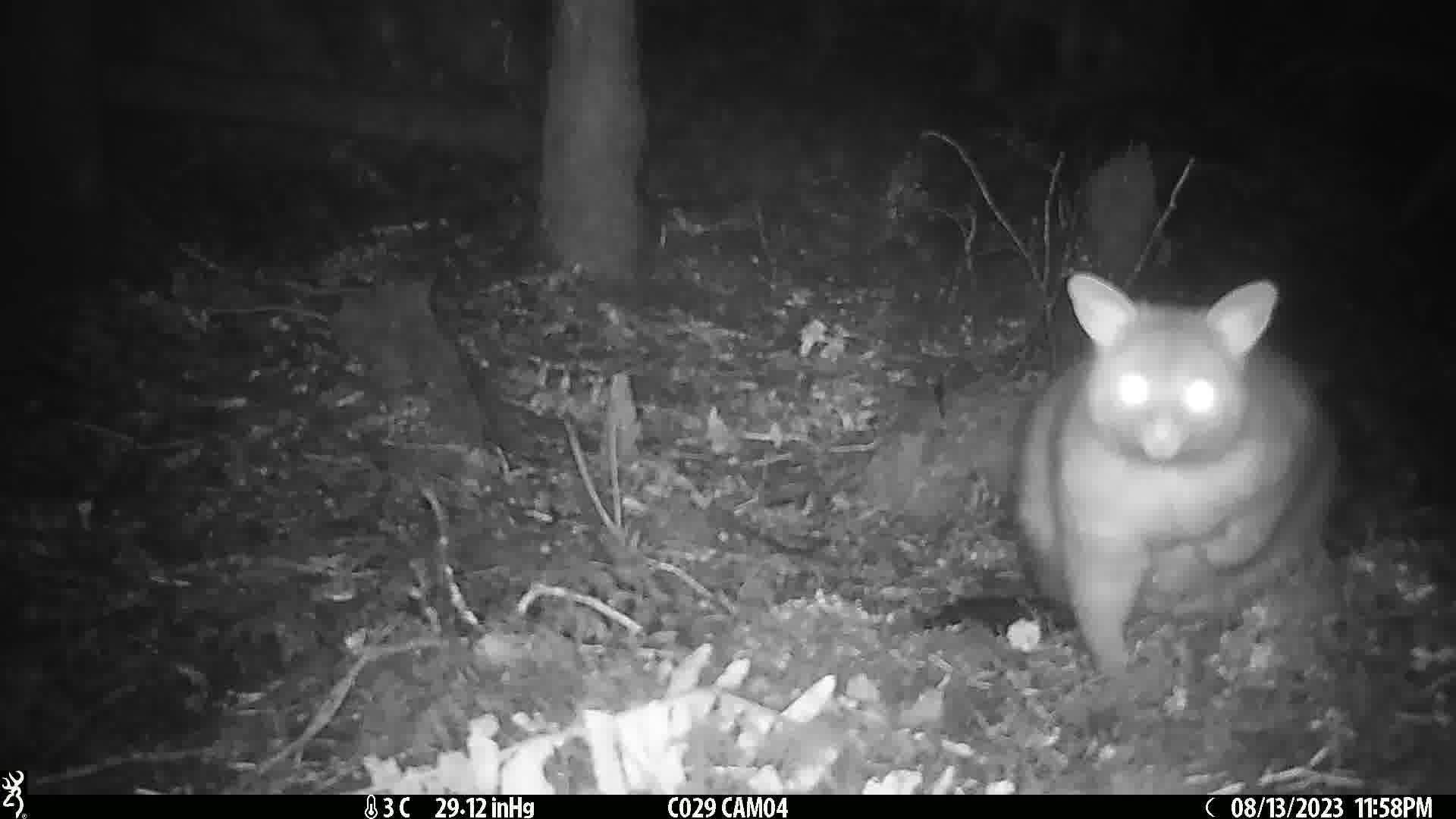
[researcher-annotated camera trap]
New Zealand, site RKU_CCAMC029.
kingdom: Animalia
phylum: Chordata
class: Mammalia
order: Diprotodontia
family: Phalangeridae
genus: Trichosurus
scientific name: Trichosurus vulpecula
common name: common brushtail possum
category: possum